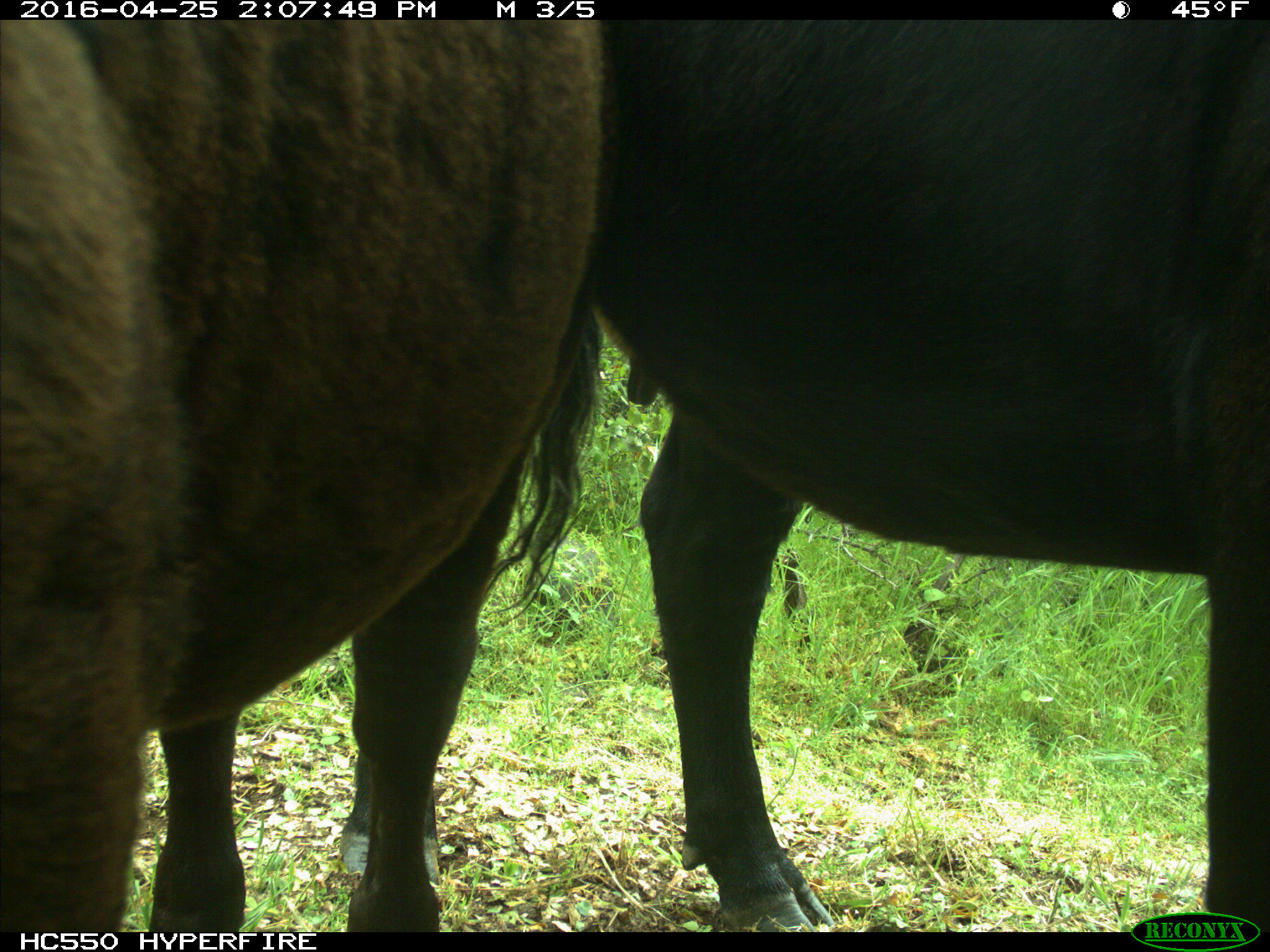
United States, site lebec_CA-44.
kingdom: Animalia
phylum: Chordata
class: Mammalia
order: Artiodactyla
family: Bovidae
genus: Bos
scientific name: Bos taurus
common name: domestic cow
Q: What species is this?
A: Bos taurus (domestic cow).